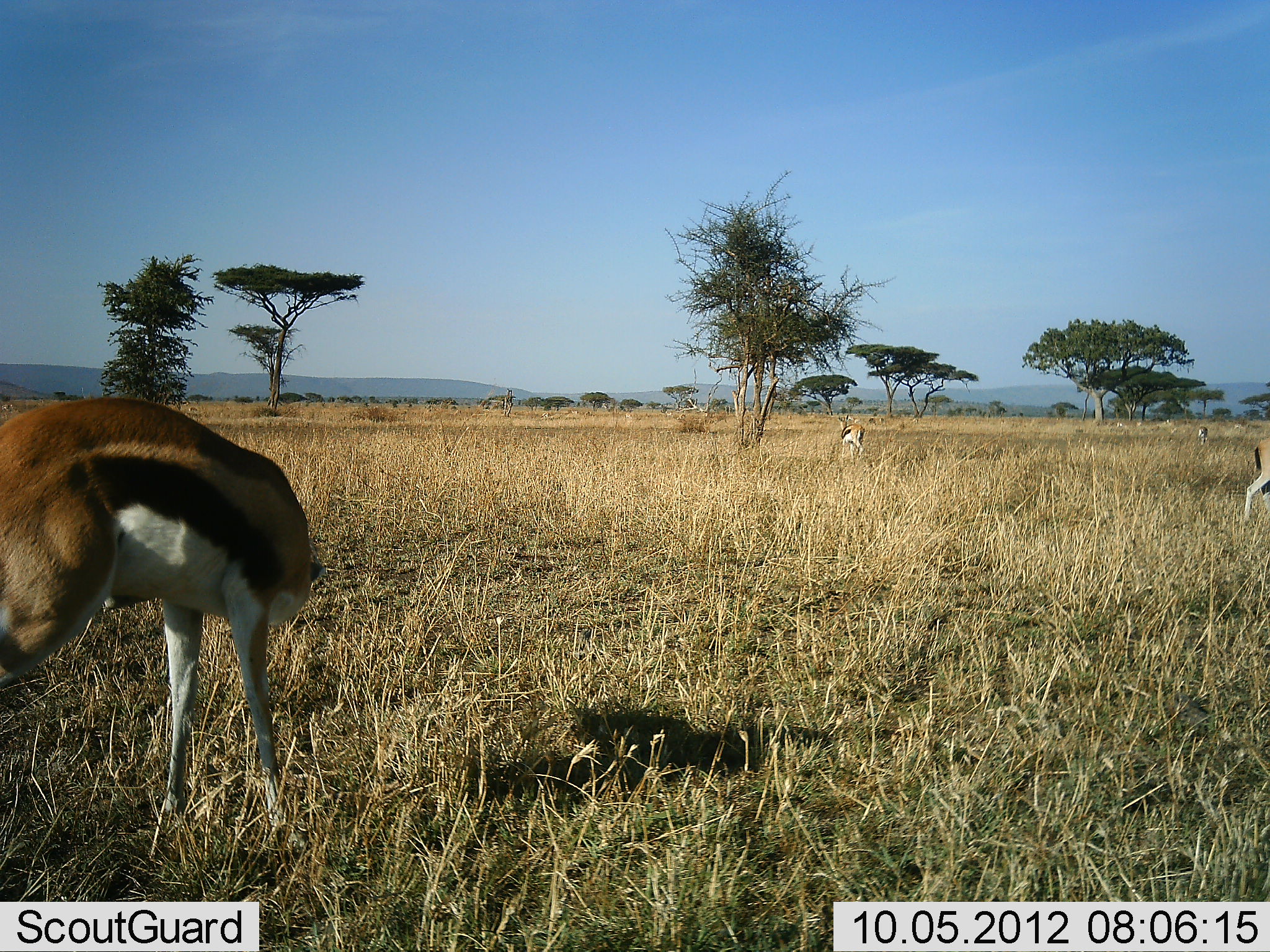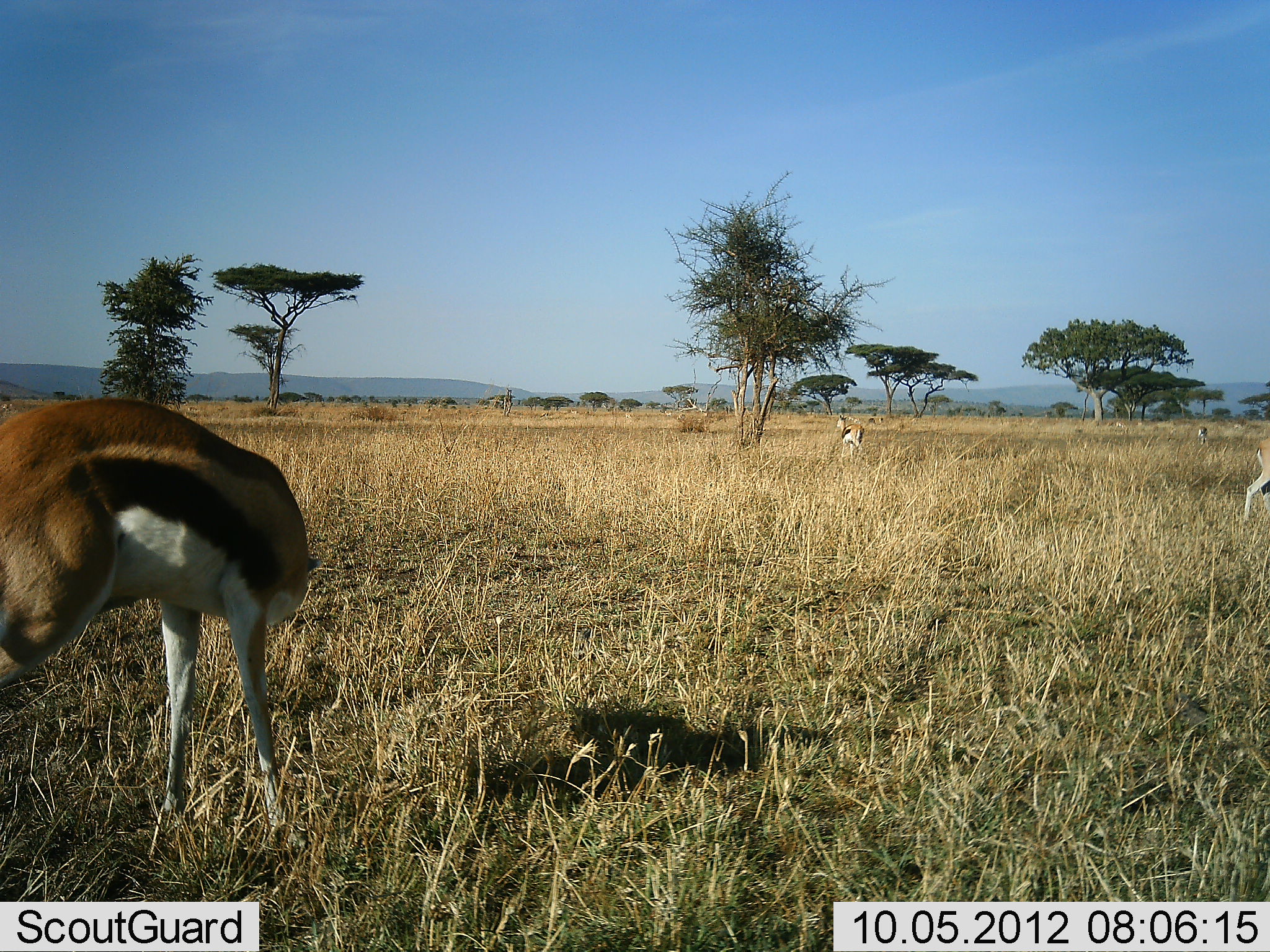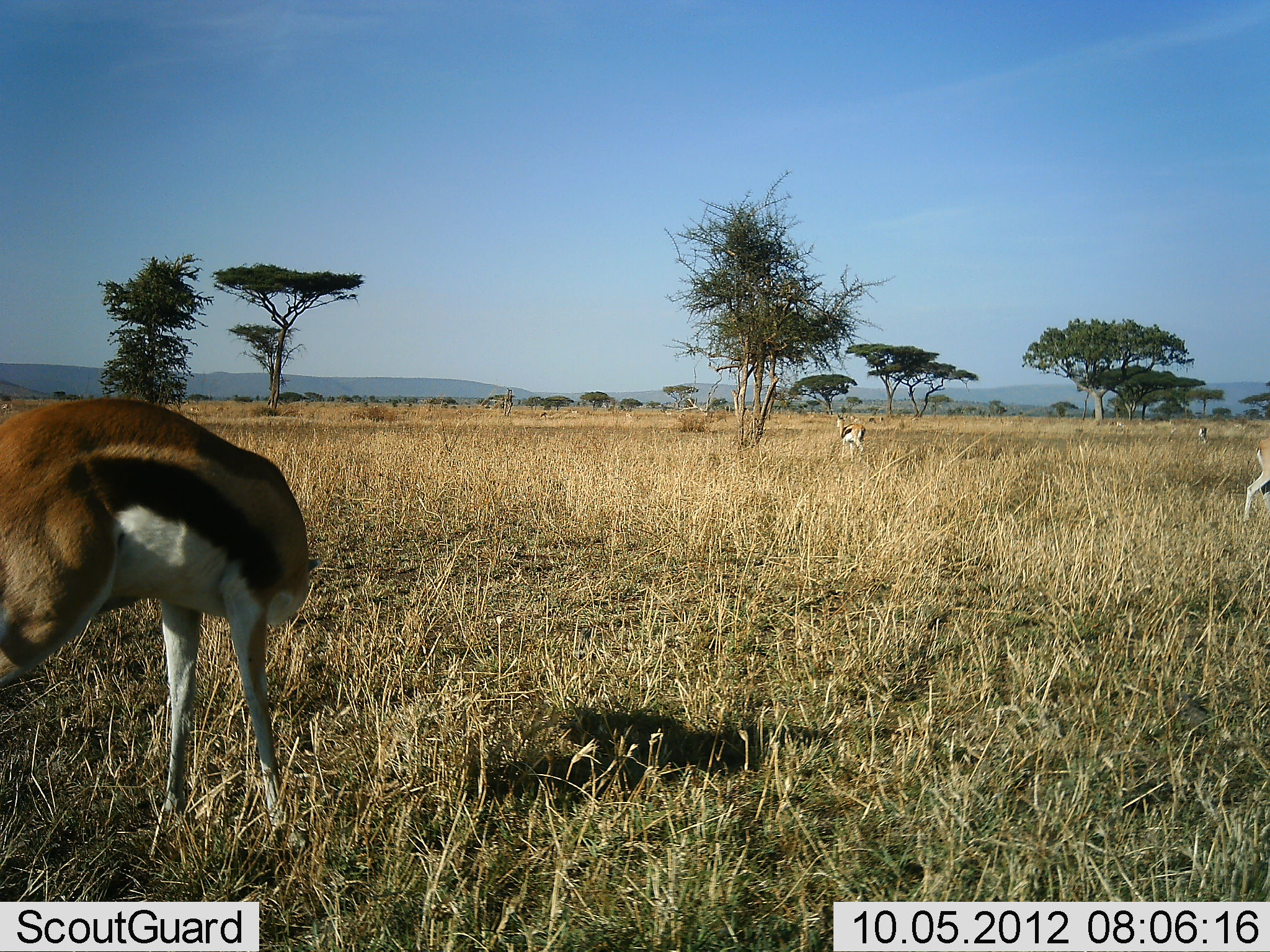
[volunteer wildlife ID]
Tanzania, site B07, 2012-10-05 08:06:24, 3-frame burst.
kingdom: Animalia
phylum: Chordata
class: Mammalia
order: Artiodactyla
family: Bovidae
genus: Eudorcas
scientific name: Eudorcas thomsonii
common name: thomson's gazelle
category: gazellethomsons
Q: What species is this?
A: Gazellethomsons (thomson's gazelle) (Eudorcas thomsonii).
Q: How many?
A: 3.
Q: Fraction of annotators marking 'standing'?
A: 90%.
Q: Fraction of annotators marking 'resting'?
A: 0%.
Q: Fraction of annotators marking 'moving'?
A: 0%.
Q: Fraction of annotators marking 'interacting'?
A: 0%.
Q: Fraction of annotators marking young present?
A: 0%.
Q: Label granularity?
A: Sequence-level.